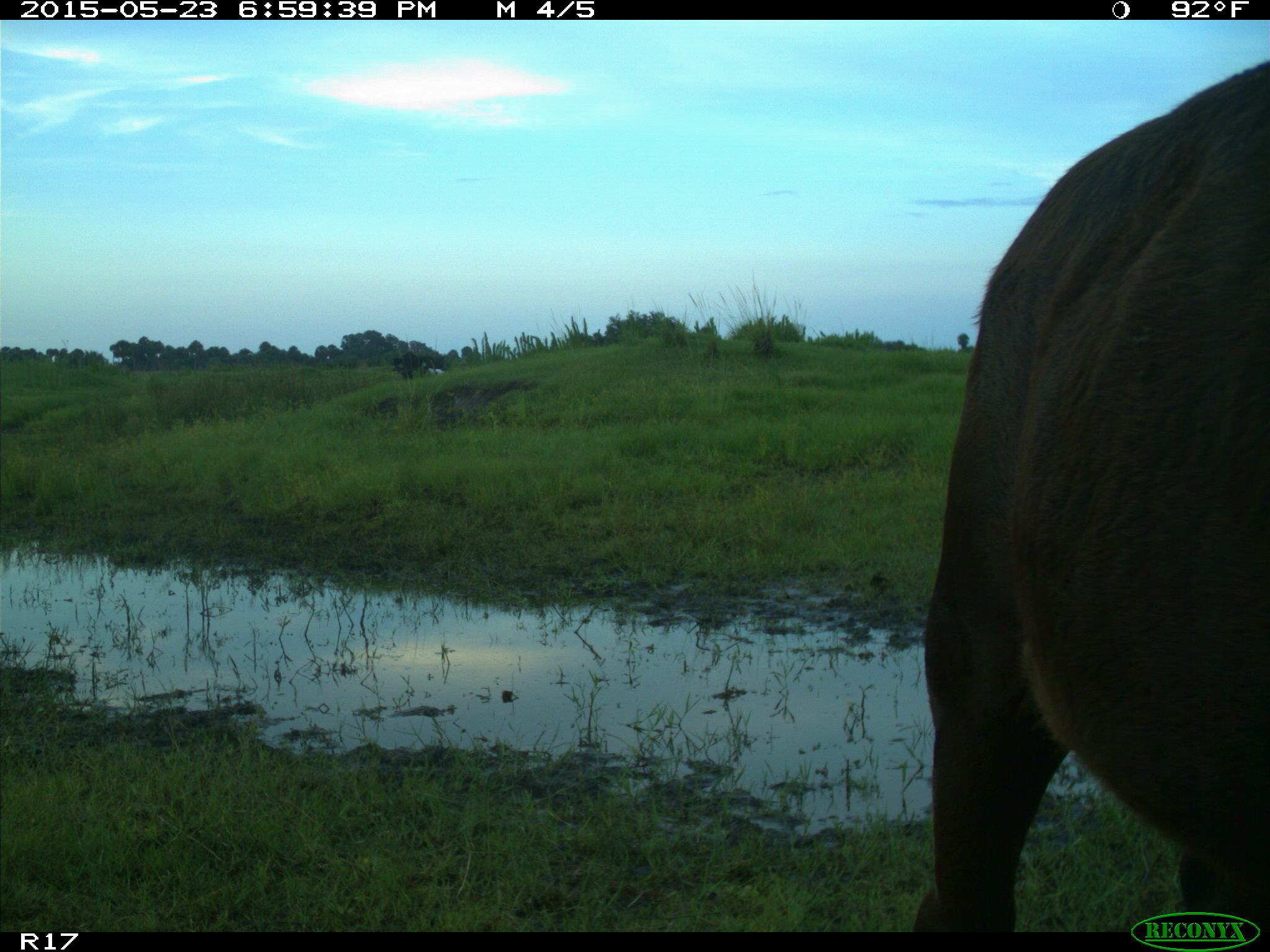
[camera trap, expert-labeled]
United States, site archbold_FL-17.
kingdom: Animalia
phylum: Chordata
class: Mammalia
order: Artiodactyla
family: Bovidae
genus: Bos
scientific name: Bos taurus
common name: domestic cow